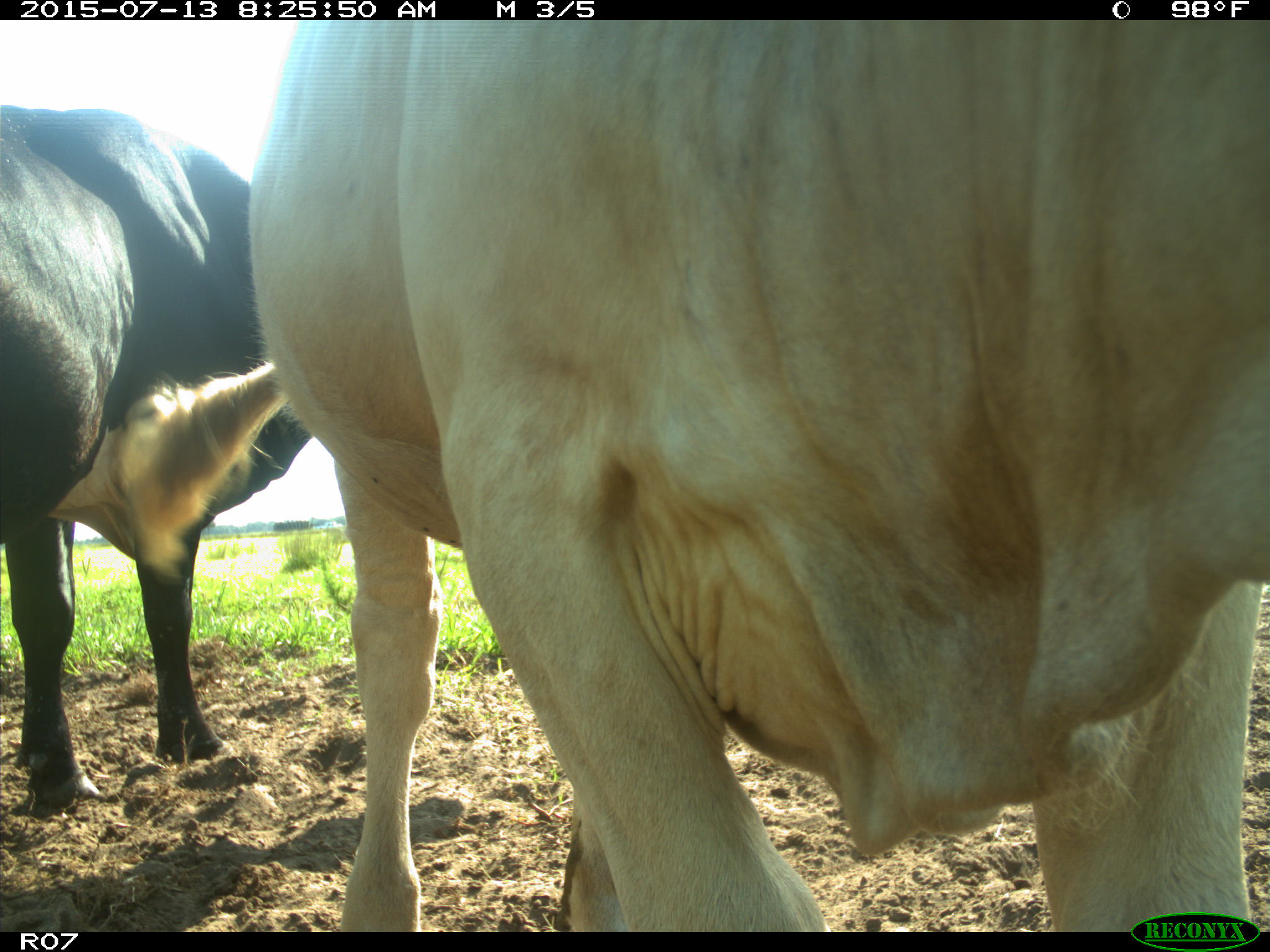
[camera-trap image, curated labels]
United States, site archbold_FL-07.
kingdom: Animalia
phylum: Chordata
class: Mammalia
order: Artiodactyla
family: Bovidae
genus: Bos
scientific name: Bos taurus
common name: domestic cow